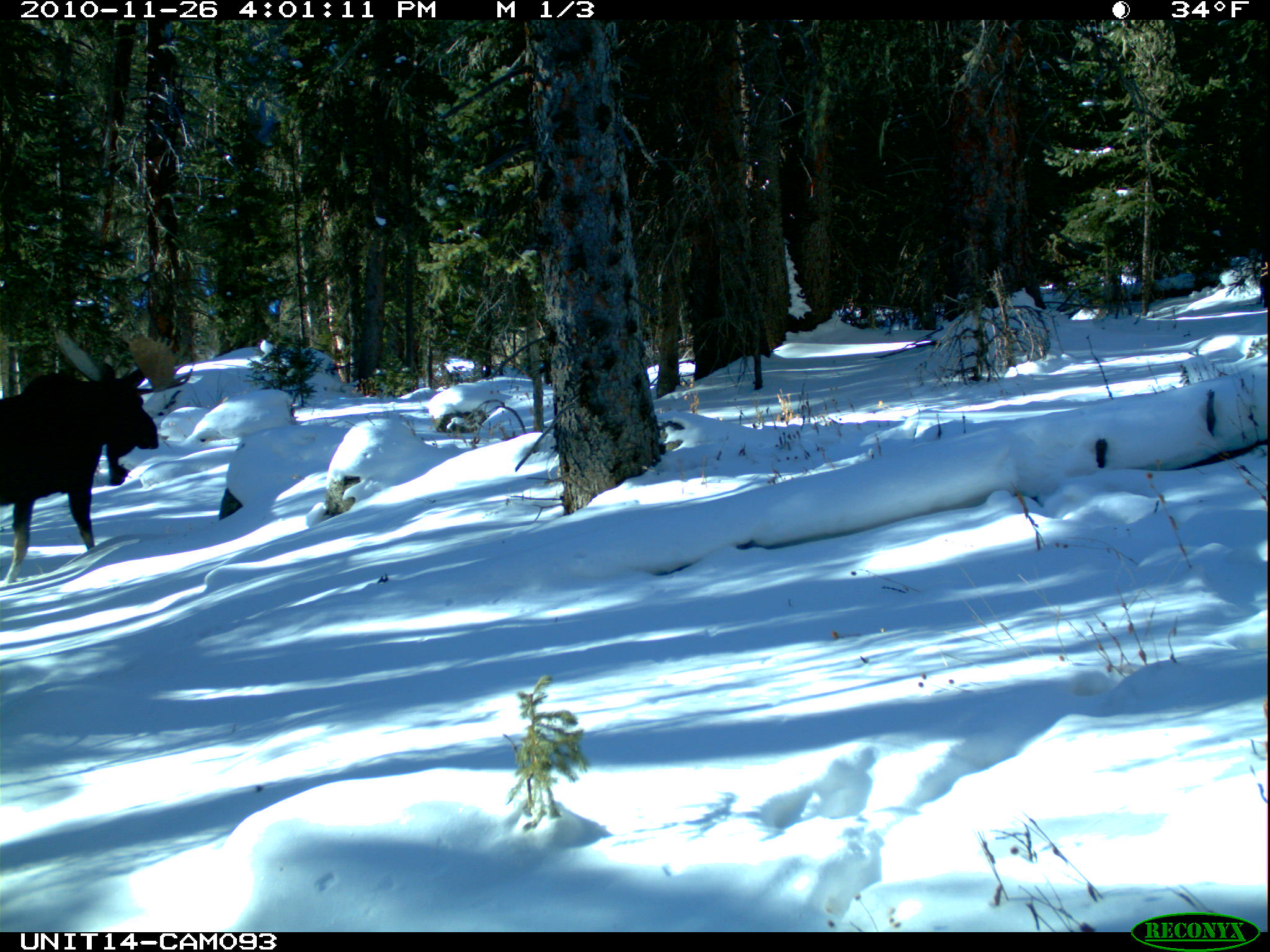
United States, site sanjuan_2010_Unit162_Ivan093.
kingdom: Animalia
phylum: Chordata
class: Mammalia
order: Artiodactyla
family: Cervidae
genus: Alces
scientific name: Alces alces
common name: moose